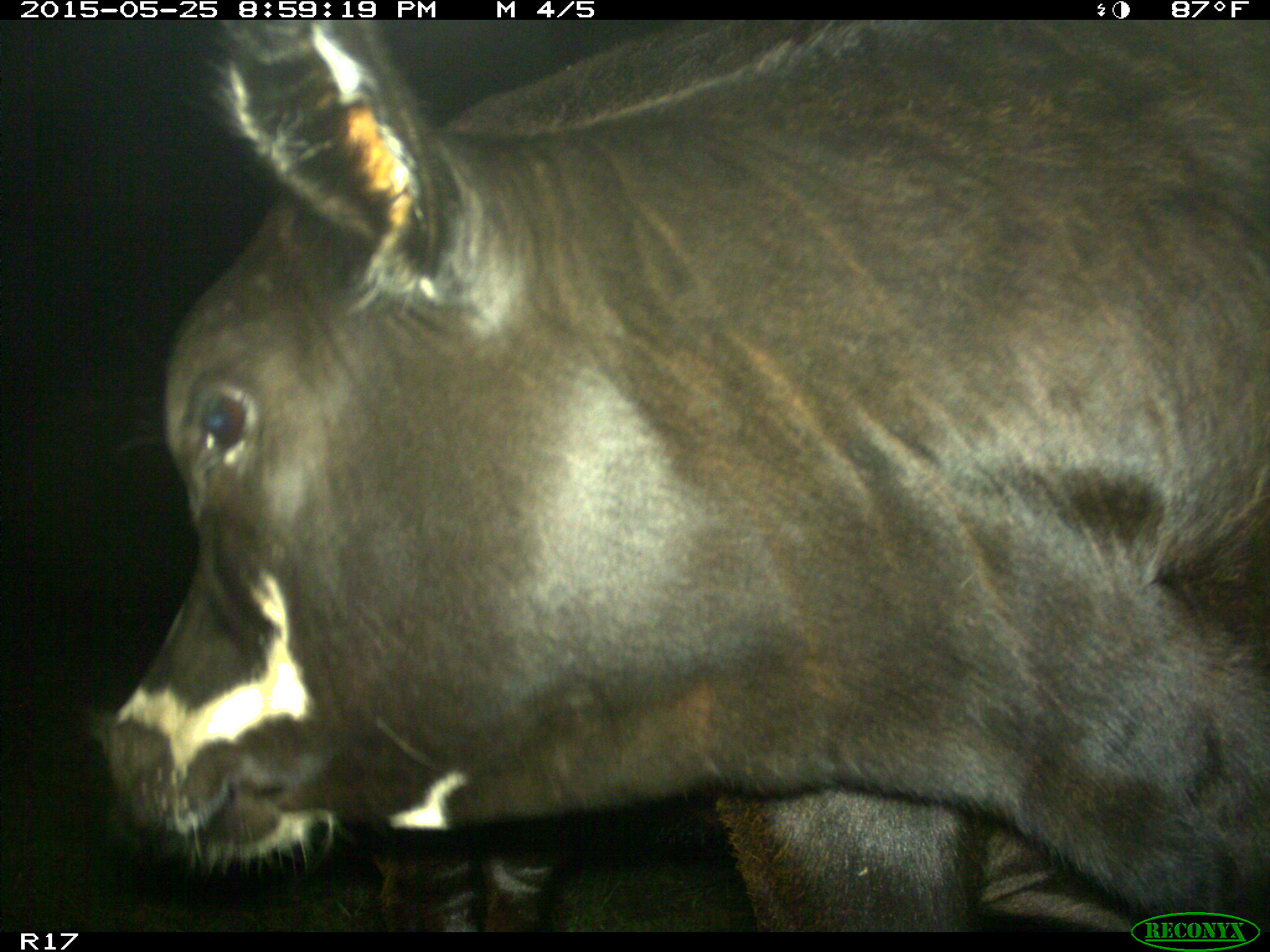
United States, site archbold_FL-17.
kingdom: Animalia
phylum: Chordata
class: Mammalia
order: Artiodactyla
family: Bovidae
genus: Bos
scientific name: Bos taurus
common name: domestic cow